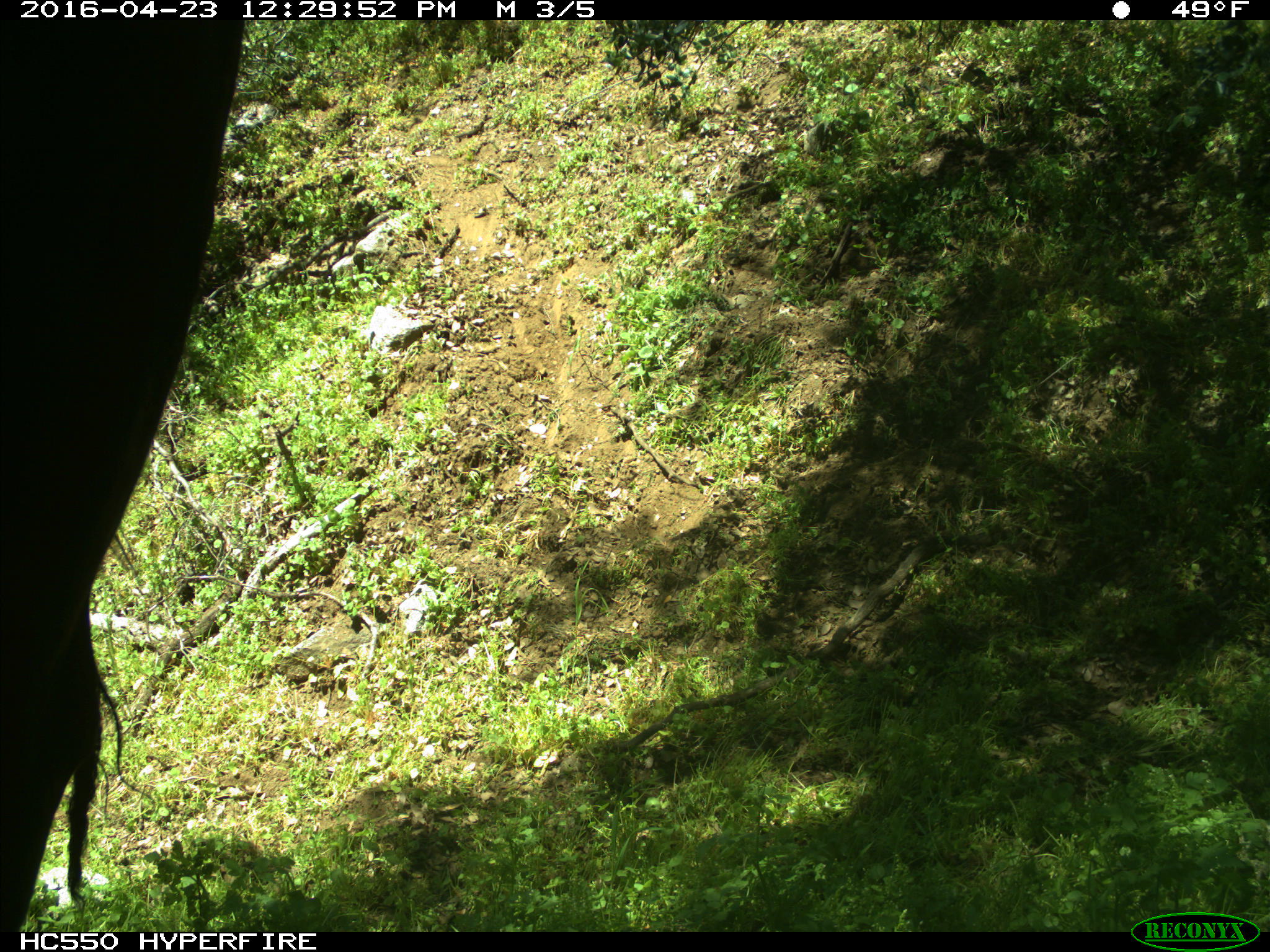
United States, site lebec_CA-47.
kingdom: Animalia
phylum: Chordata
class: Mammalia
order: Artiodactyla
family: Bovidae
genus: Bos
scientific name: Bos taurus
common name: domestic cow